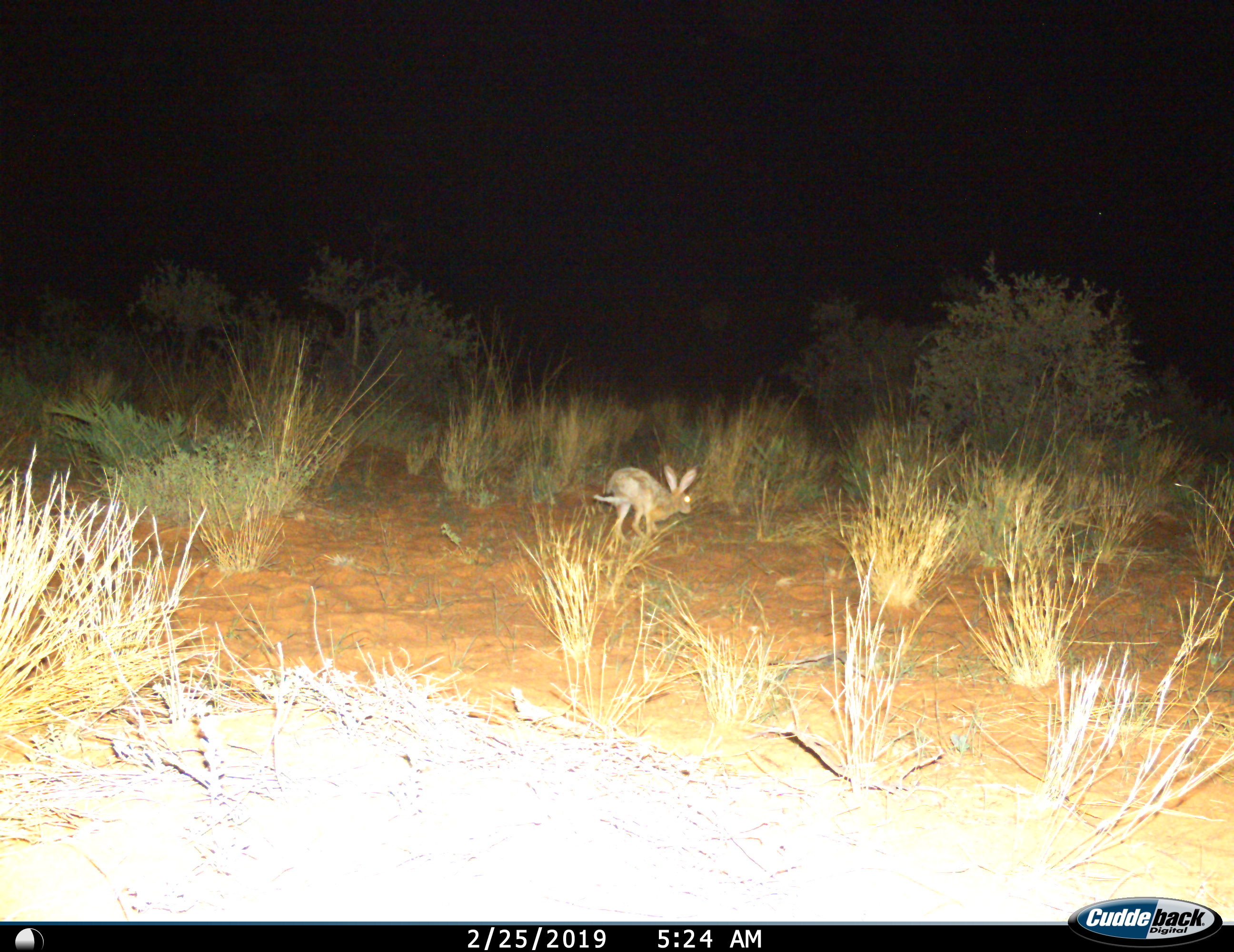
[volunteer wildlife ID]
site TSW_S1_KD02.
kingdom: Animalia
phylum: Chordata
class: Mammalia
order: Lagomorpha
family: Leporidae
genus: Lepus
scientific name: Lepus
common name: hare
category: hareunknown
Hareunknown (hare) (Lepus), count 1. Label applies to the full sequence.